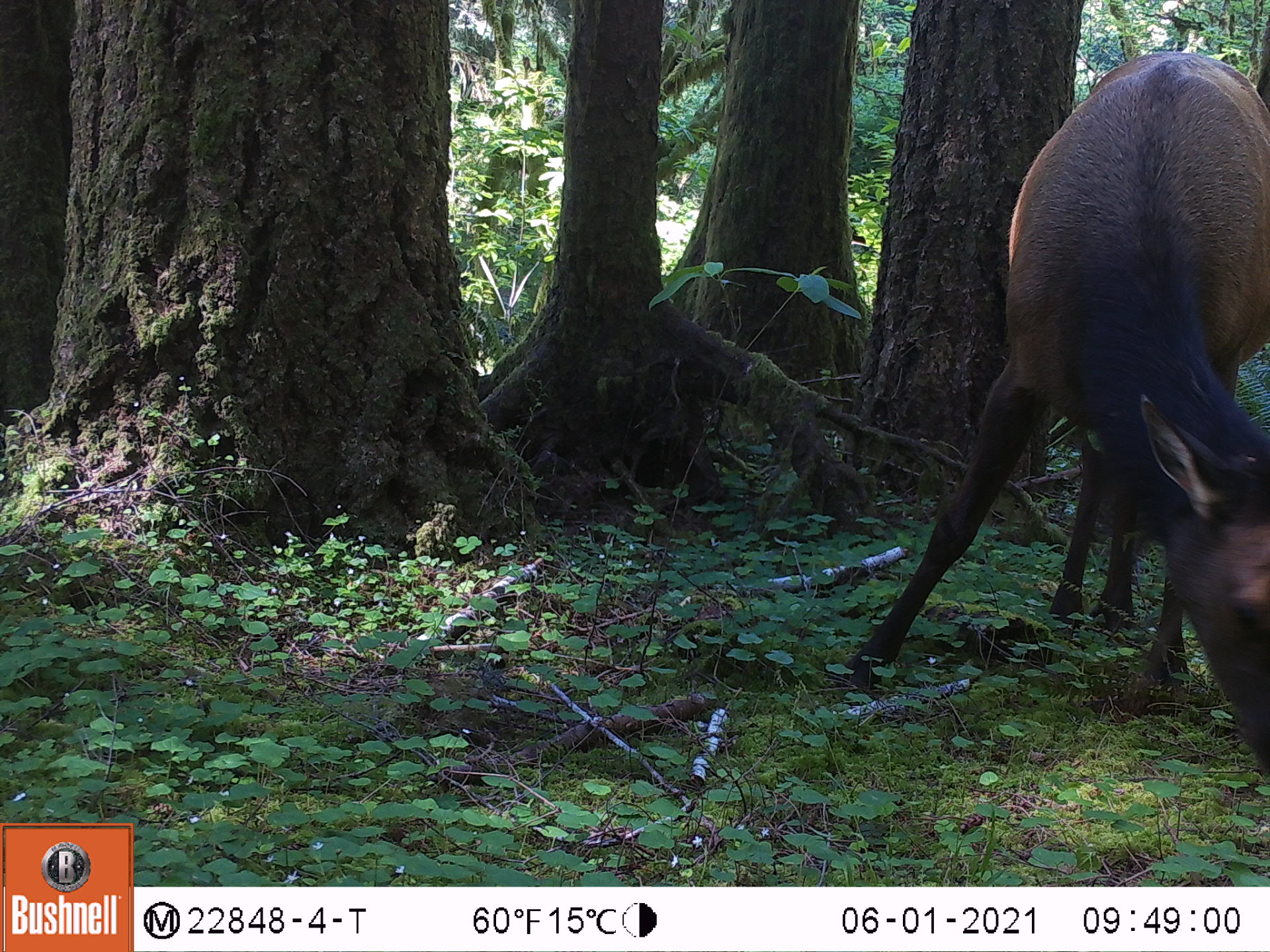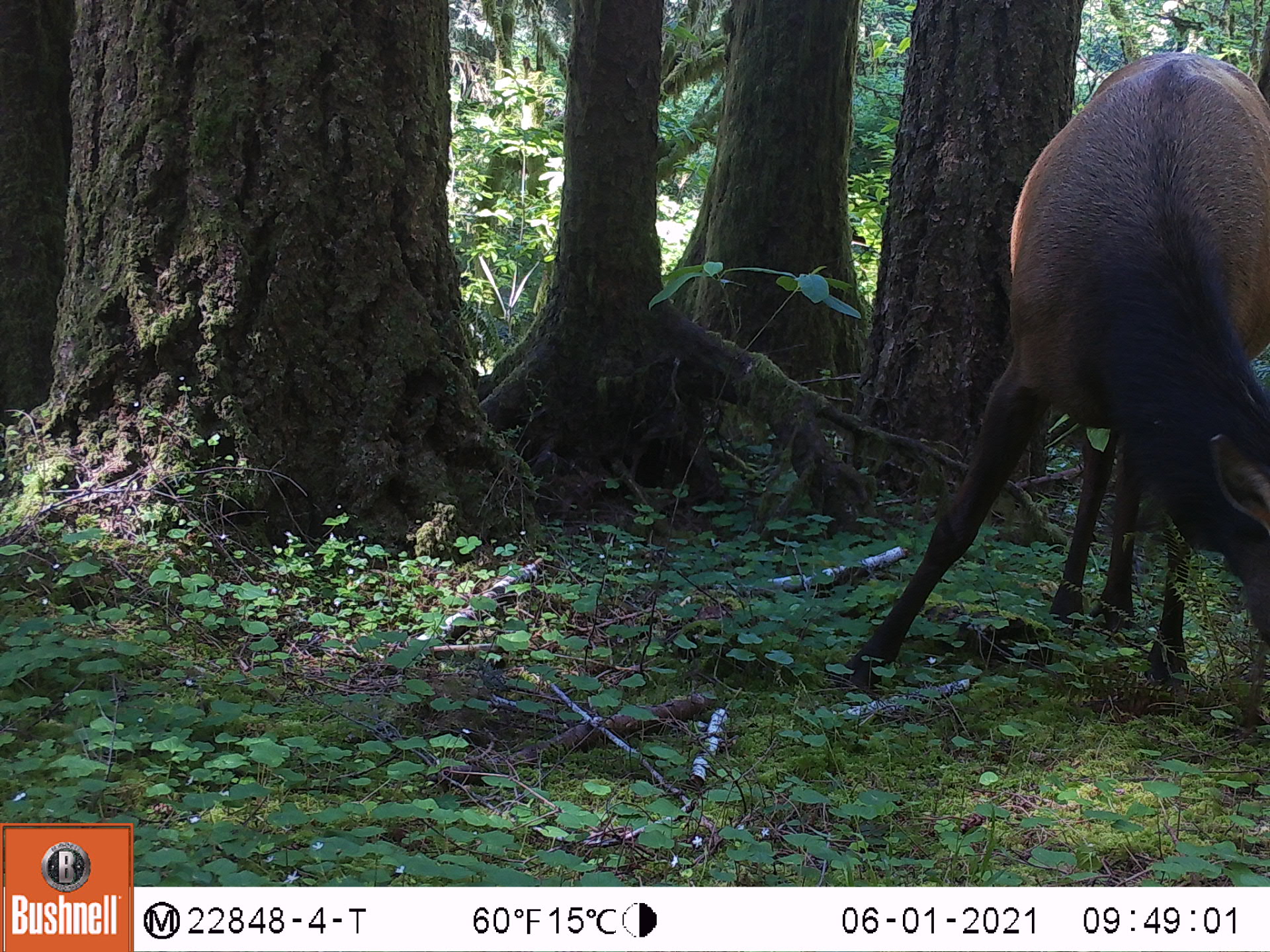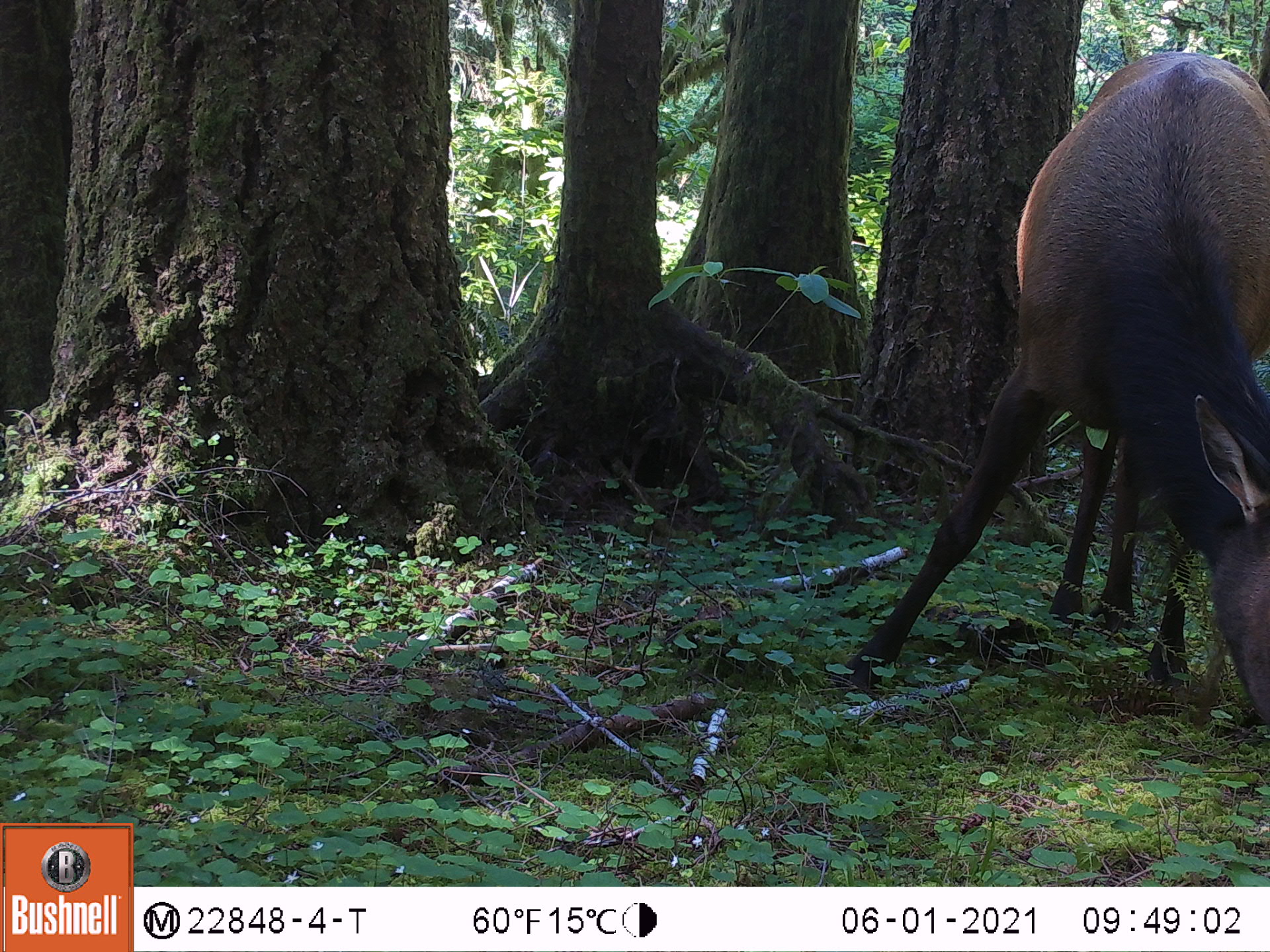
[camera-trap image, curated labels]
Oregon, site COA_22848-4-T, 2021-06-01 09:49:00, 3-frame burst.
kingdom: Animalia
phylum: Chordata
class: Mammalia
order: Artiodactyla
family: Cervidae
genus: Cervus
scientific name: Cervus canadensis roosevelti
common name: roosevelt elk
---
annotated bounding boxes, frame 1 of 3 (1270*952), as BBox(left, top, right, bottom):
roosevelt elk: BBox(832, 53, 1268, 770)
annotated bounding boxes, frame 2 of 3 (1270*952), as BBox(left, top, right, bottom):
roosevelt elk: BBox(845, 54, 1265, 701)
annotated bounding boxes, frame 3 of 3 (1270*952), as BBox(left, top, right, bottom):
roosevelt elk: BBox(840, 43, 1269, 740)